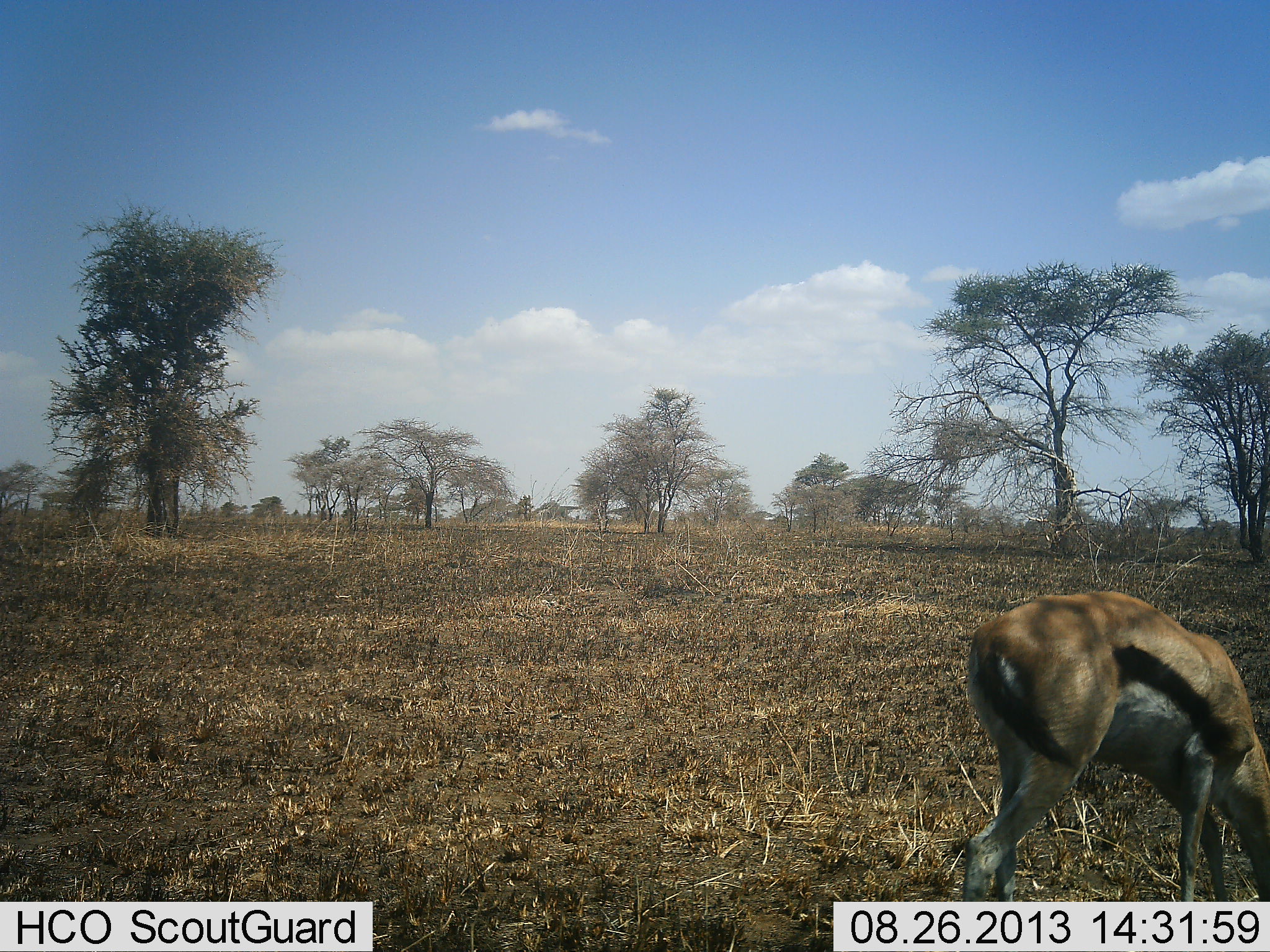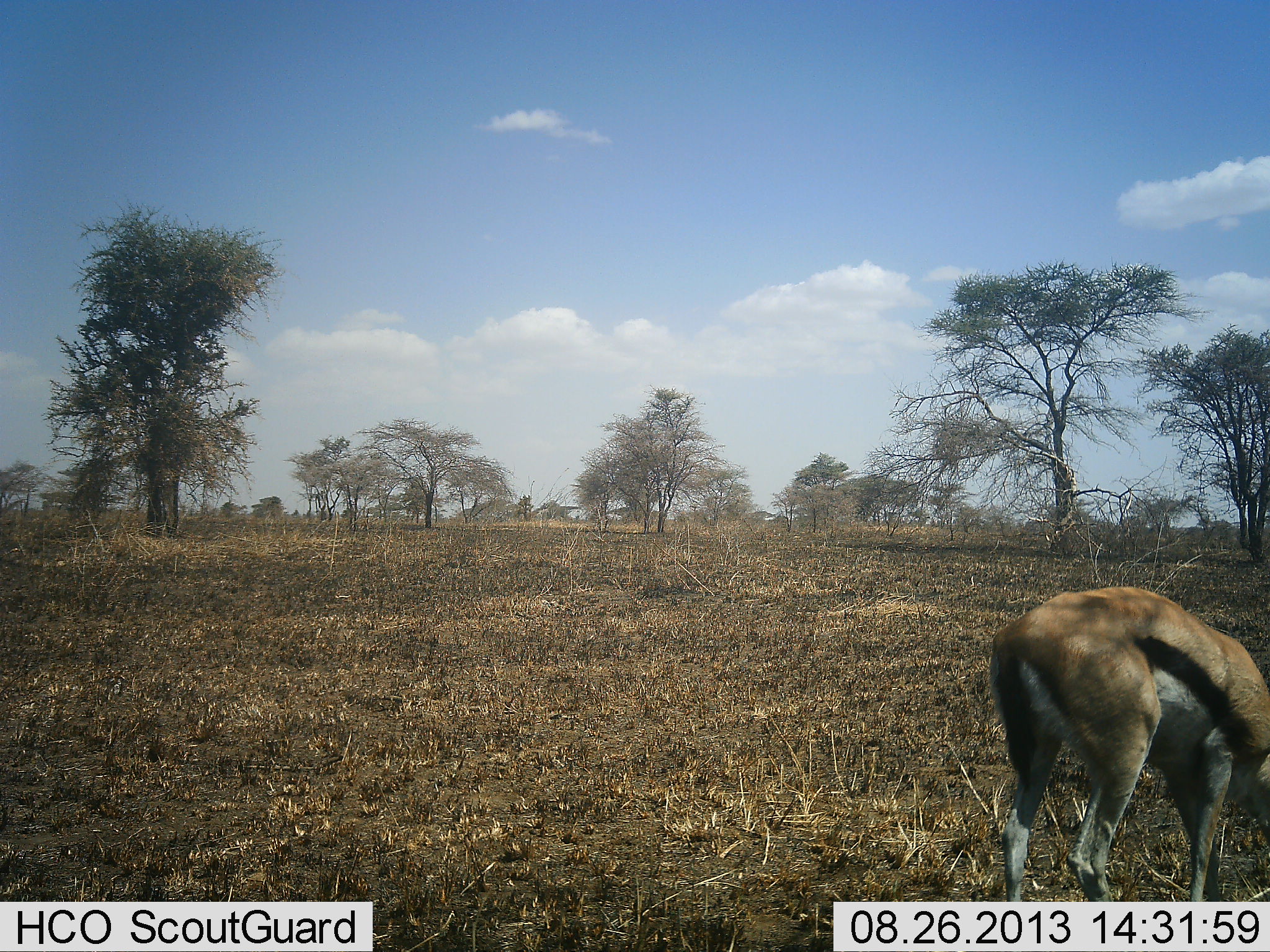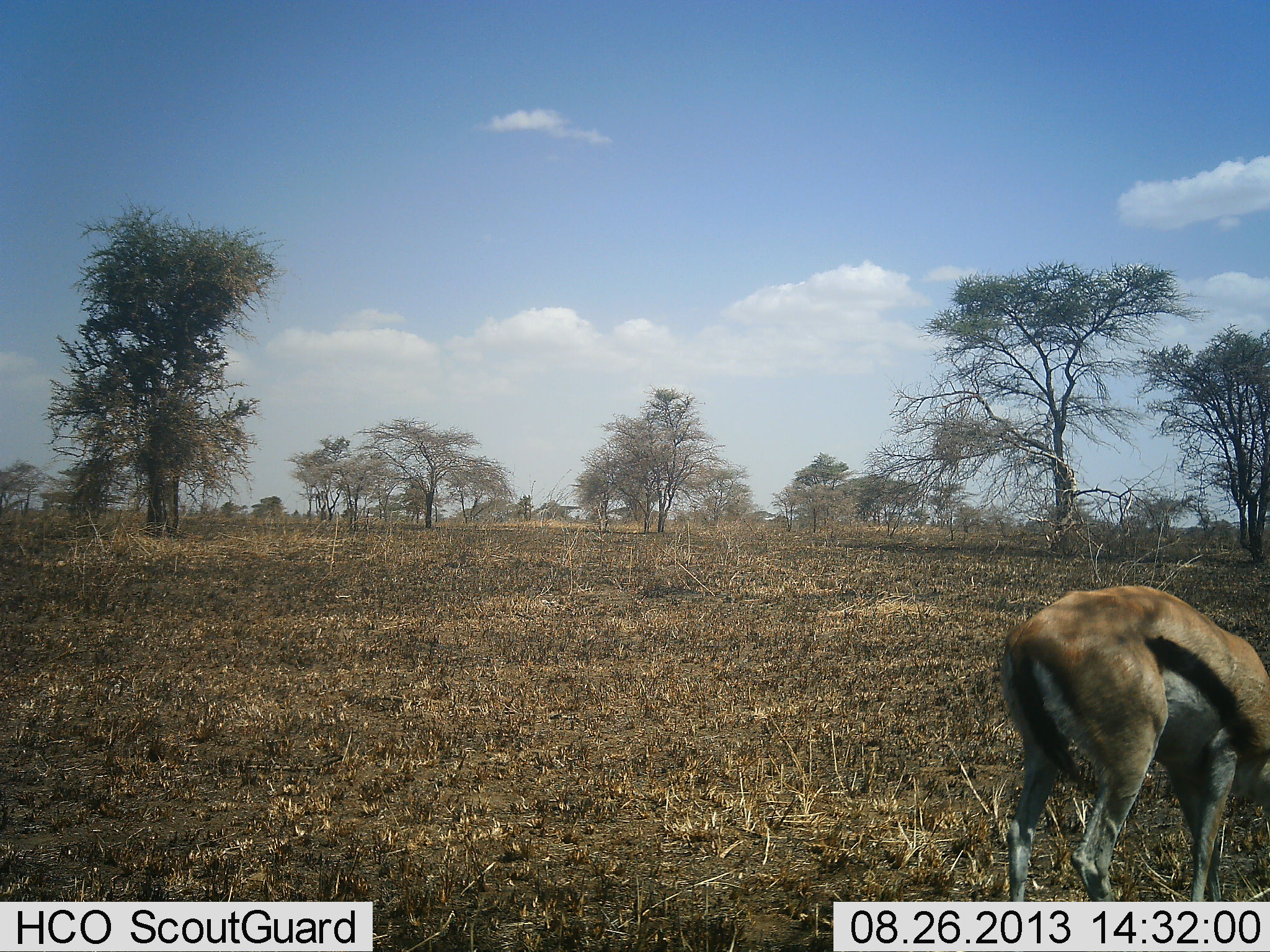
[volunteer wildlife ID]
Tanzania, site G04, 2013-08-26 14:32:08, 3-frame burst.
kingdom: Animalia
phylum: Chordata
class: Mammalia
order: Artiodactyla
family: Bovidae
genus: Eudorcas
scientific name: Eudorcas thomsonii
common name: thomson's gazelle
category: gazellethomsons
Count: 1.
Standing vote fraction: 20%.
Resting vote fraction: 0%.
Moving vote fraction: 10%.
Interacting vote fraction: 0%.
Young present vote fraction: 0%.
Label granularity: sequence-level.